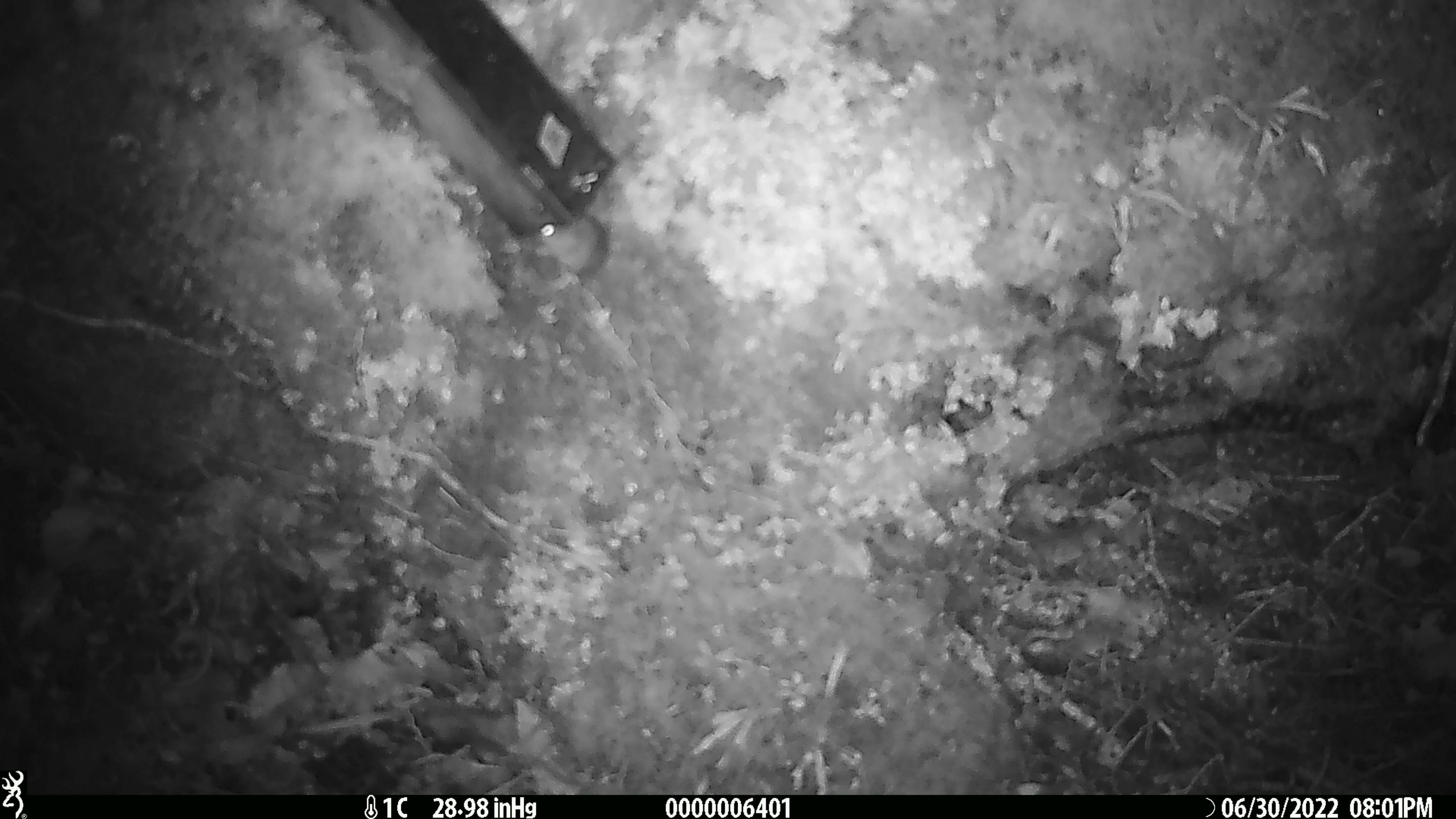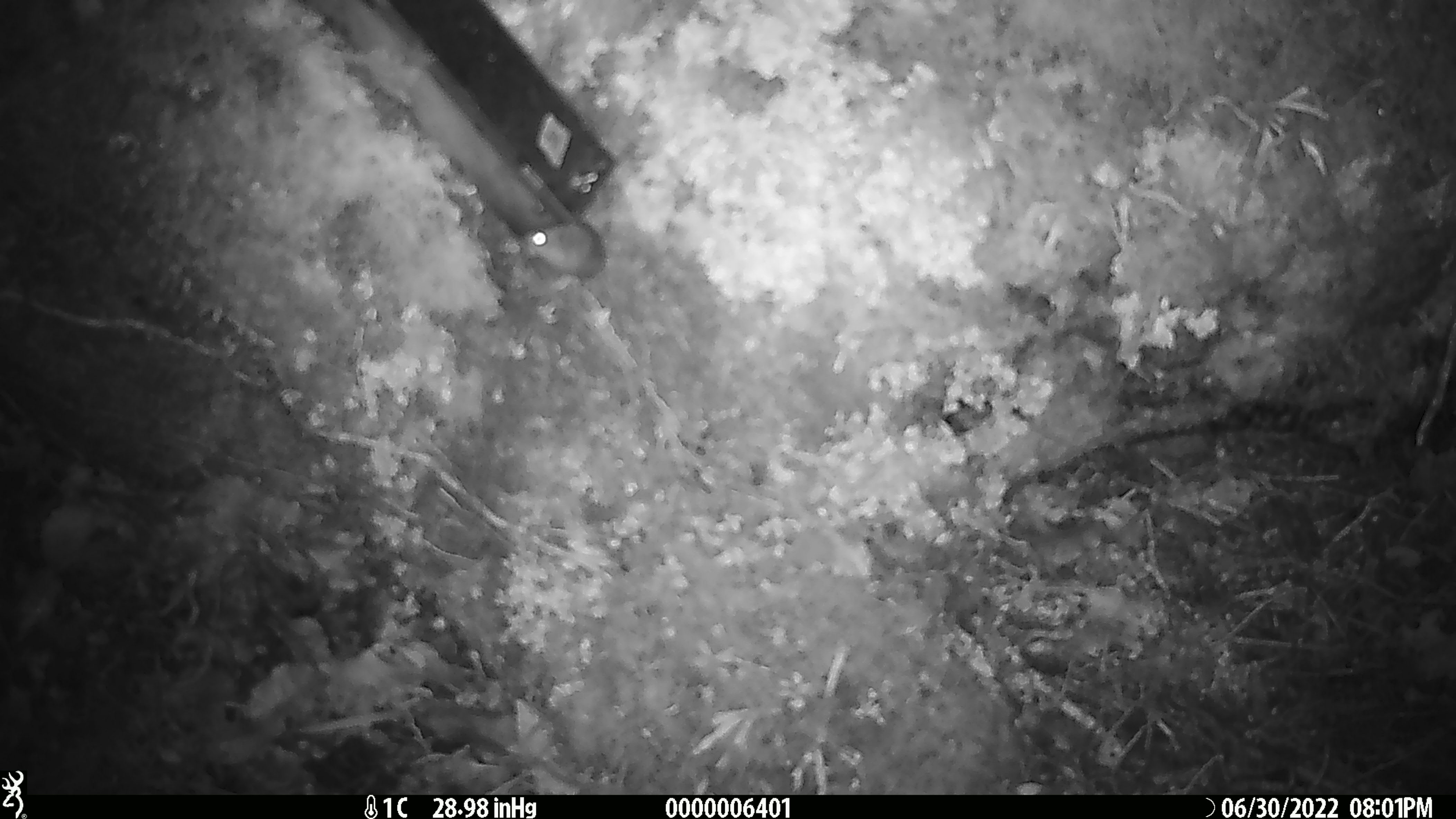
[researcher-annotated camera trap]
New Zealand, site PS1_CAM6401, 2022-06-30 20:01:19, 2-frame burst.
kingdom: Animalia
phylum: Chordata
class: Mammalia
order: Rodentia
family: Muridae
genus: Mus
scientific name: Mus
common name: mouse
Mouse (Mus).